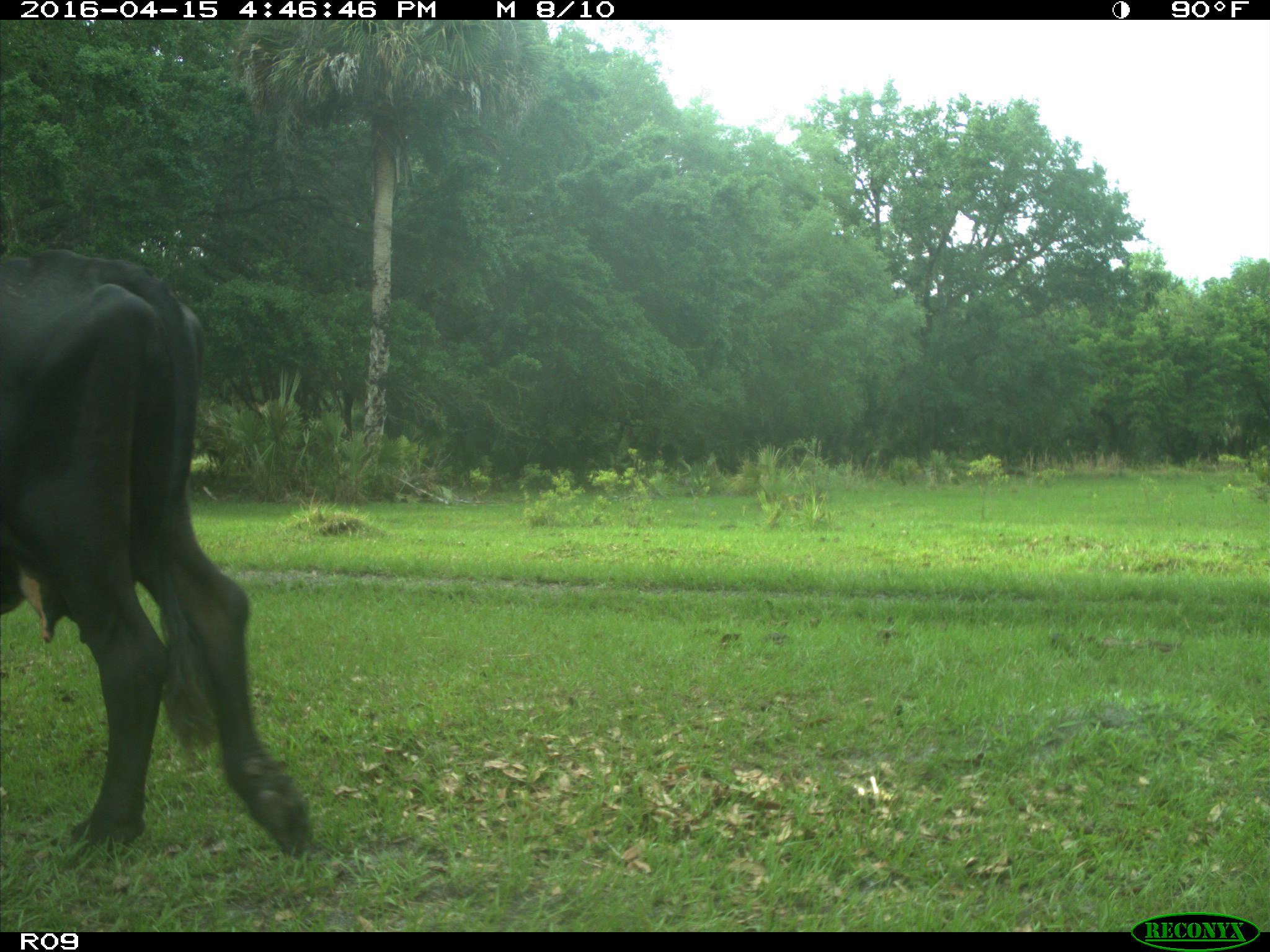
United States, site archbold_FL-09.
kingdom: Animalia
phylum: Chordata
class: Mammalia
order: Artiodactyla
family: Bovidae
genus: Bos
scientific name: Bos taurus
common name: domestic cow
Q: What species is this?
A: Bos taurus (domestic cow).